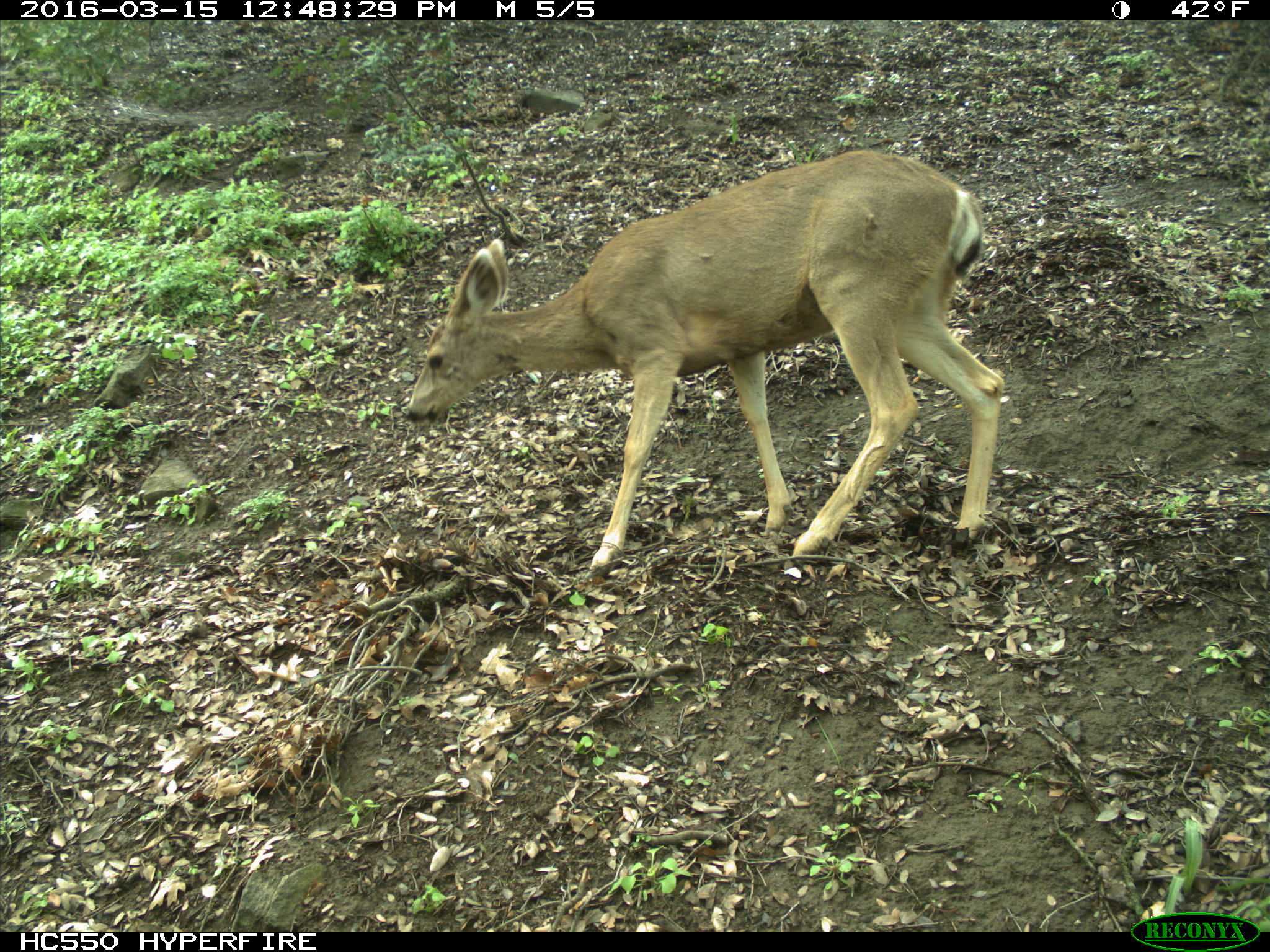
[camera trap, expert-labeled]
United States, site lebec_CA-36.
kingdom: Animalia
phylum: Chordata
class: Mammalia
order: Artiodactyla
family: Cervidae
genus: Odocoileus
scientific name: Odocoileus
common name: deer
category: unidentified deer